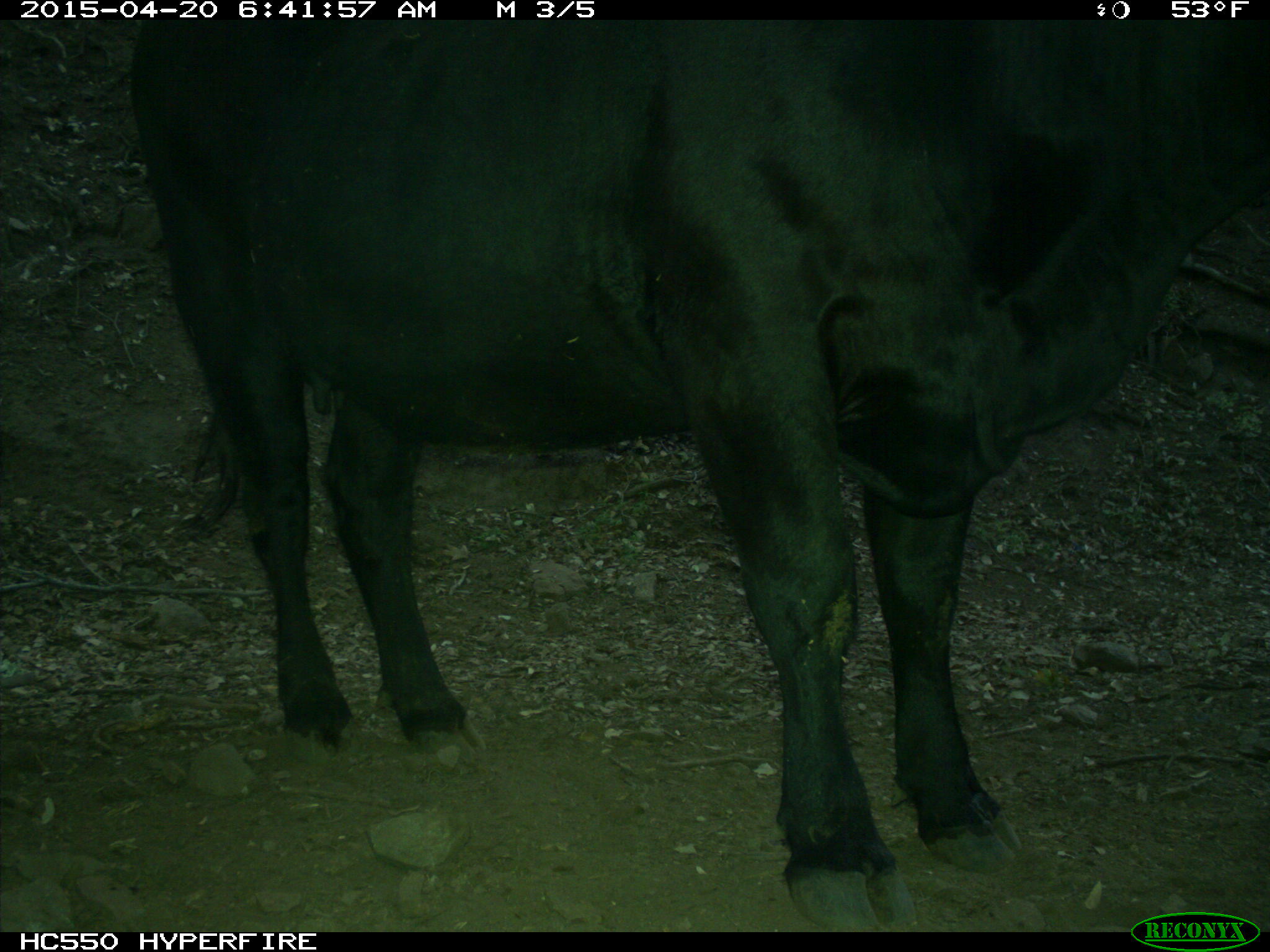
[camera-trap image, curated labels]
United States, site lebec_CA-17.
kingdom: Animalia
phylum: Chordata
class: Mammalia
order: Artiodactyla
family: Bovidae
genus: Bos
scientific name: Bos taurus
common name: domestic cow